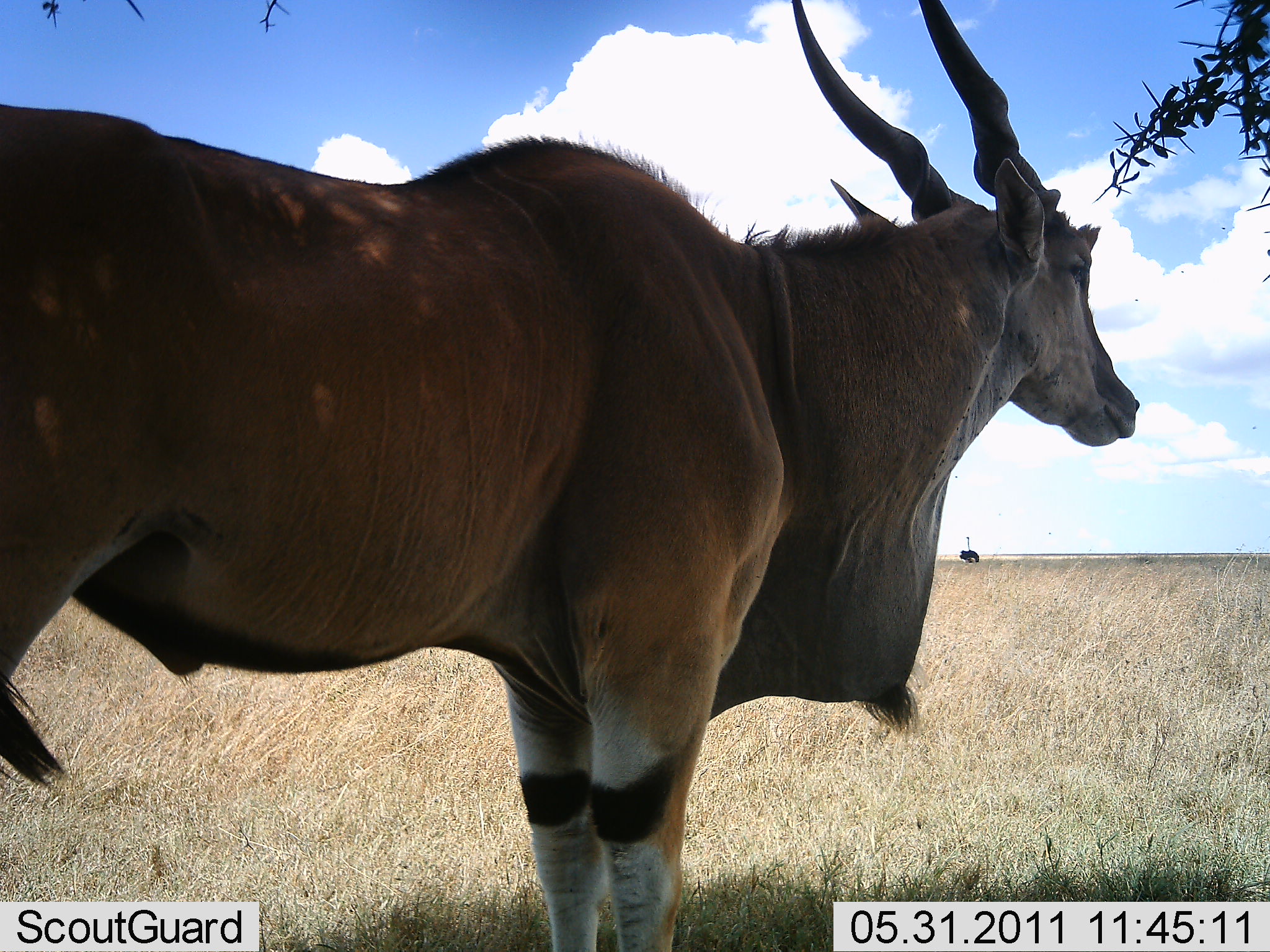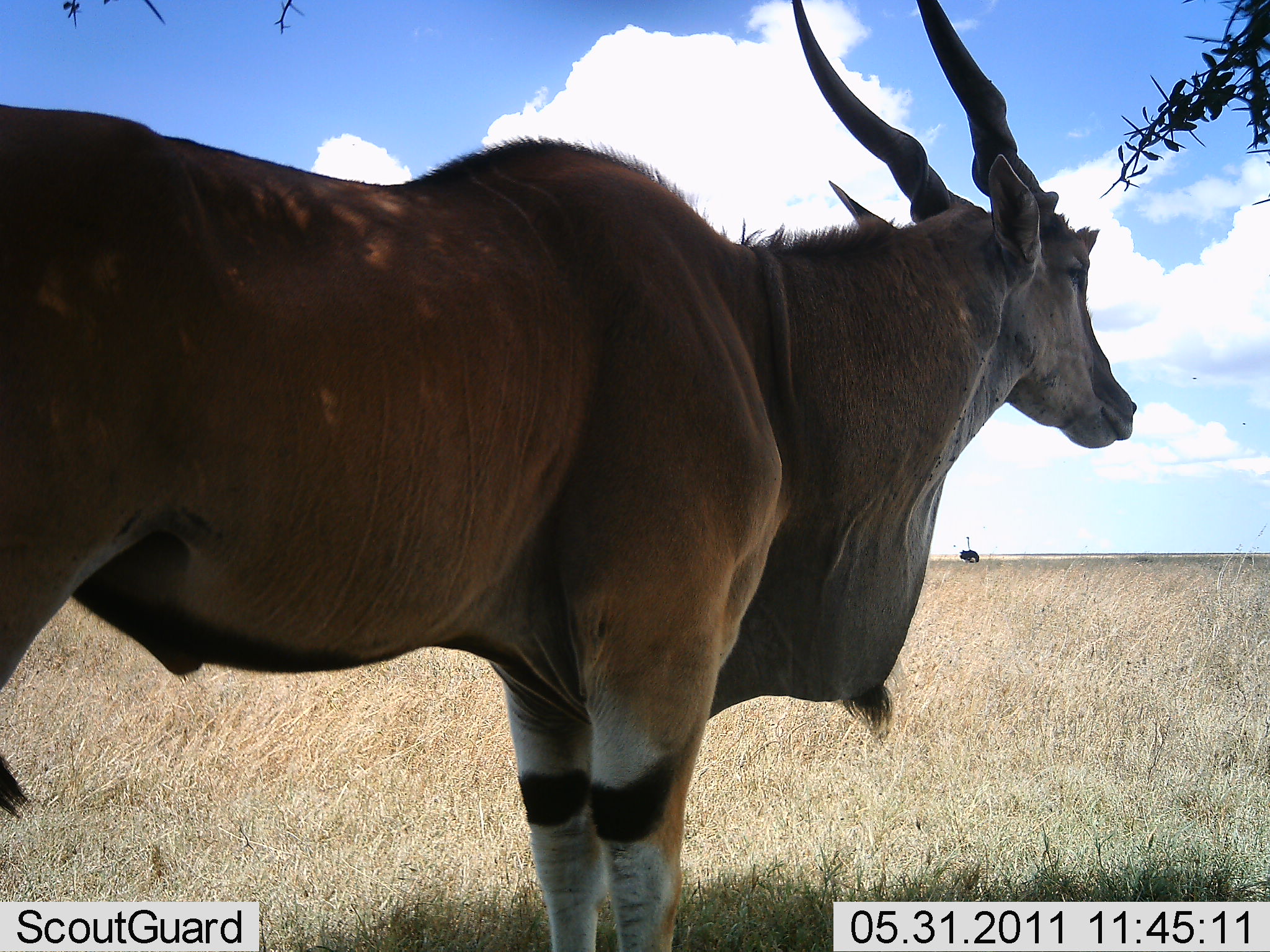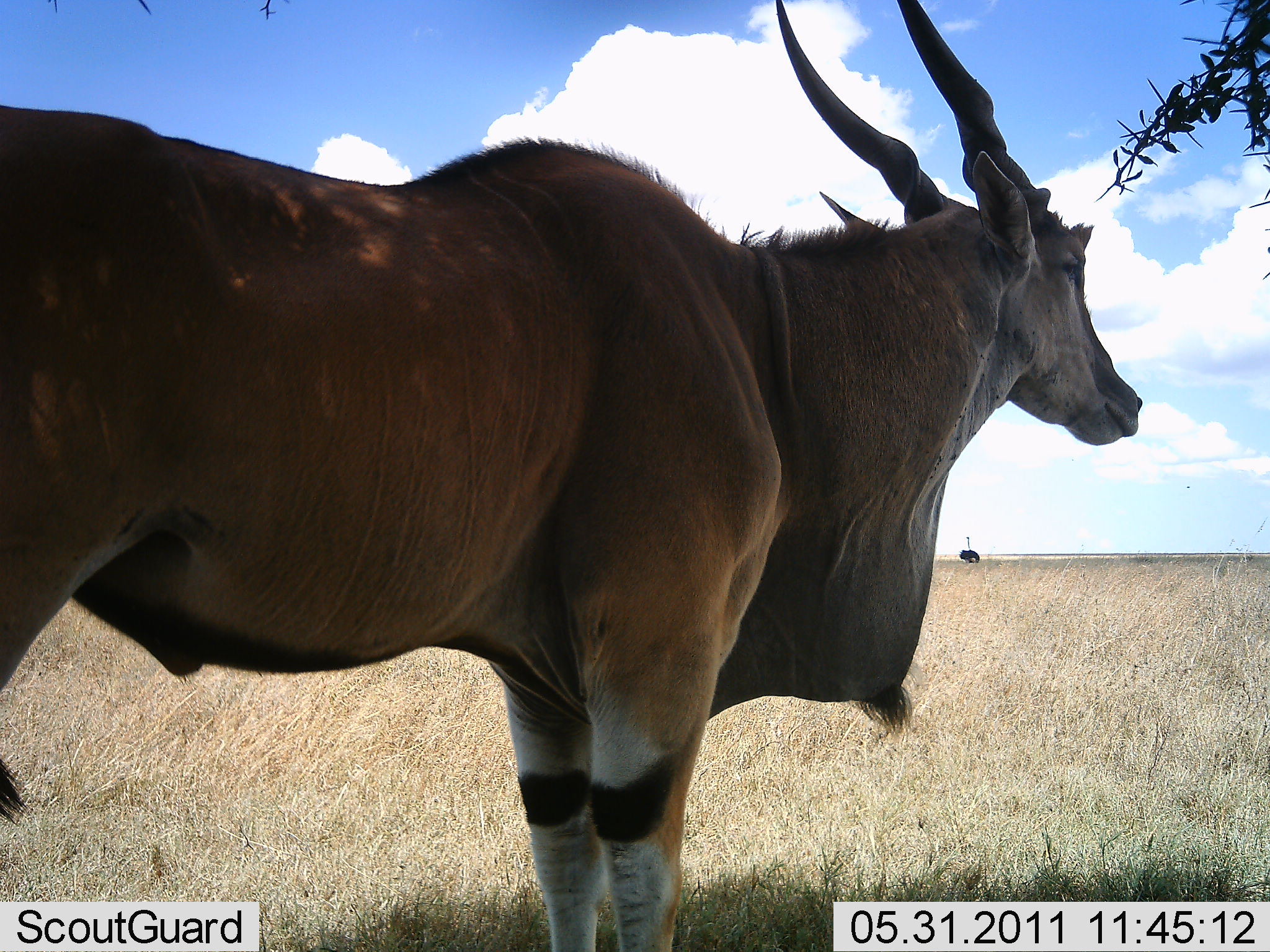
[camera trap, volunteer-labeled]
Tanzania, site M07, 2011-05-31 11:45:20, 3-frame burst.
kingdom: Animalia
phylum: Chordata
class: Mammalia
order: Artiodactyla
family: Bovidae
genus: Tragelaphus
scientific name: Tragelaphus oryx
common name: eland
Eland (Tragelaphus oryx), count 1. Behavior (volunteer vote fractions): standing 92%, resting 8%, moving 0%, interacting 0%. Young present (vote fraction): 0%. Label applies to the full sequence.